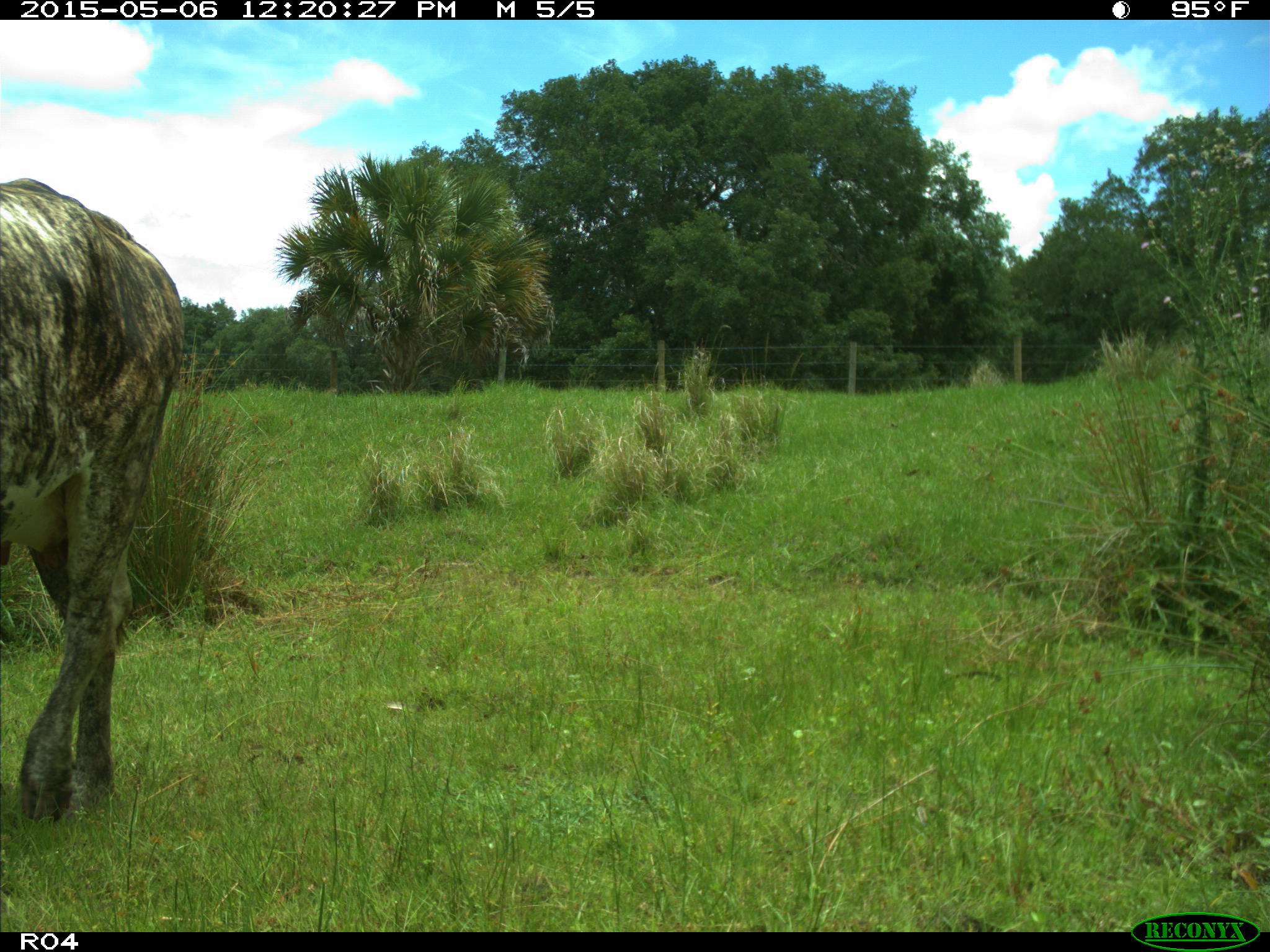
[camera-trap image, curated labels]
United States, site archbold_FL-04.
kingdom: Animalia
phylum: Chordata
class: Mammalia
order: Artiodactyla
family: Bovidae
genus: Bos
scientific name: Bos taurus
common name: domestic cow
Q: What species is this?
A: Bos taurus (domestic cow).